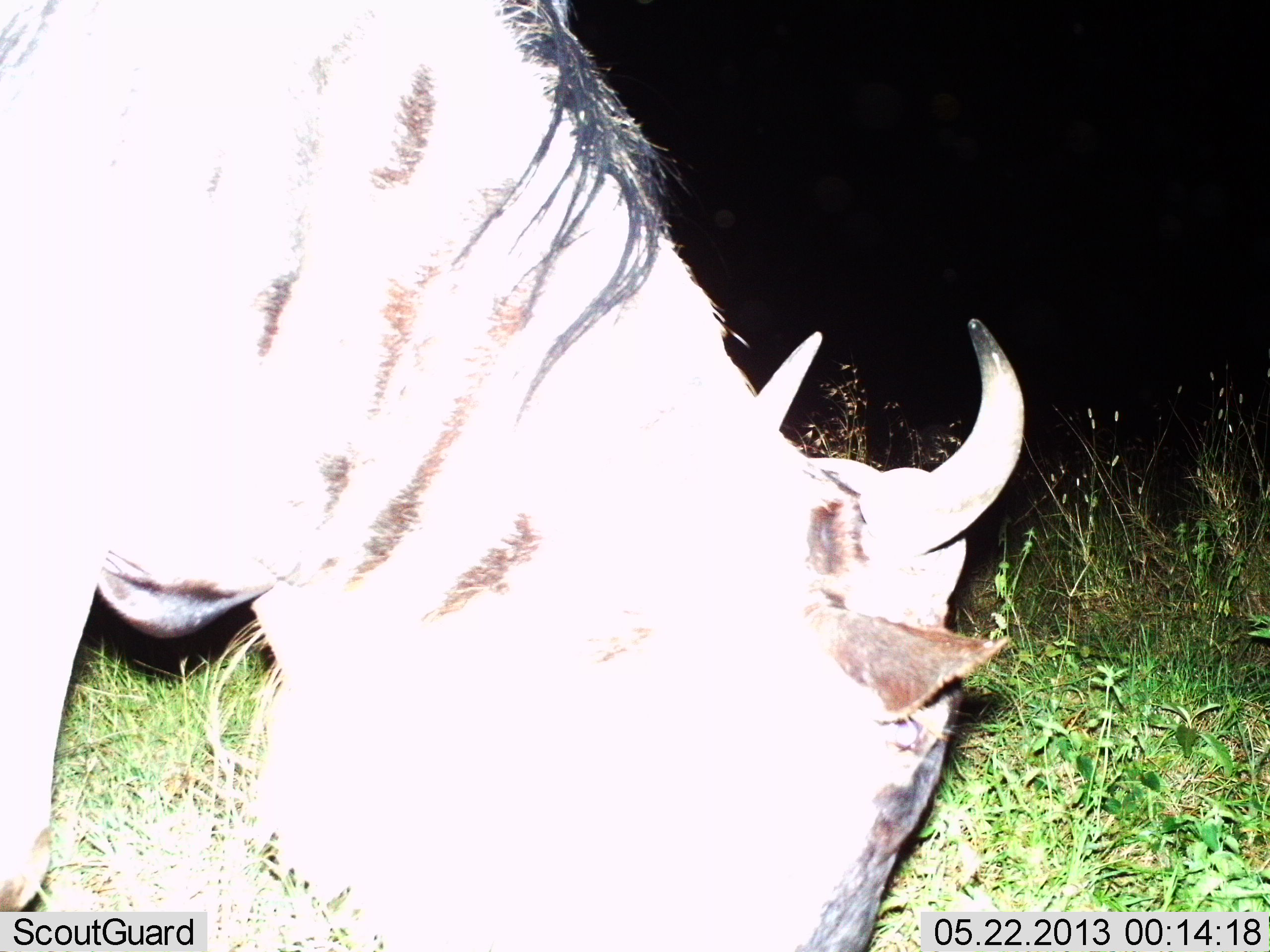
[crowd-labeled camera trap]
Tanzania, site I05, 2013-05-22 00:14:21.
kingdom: Animalia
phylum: Chordata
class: Mammalia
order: Artiodactyla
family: Bovidae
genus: Connochaetes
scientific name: Connochaetes taurinus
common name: blue wildebeest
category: wildebeest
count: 1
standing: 33%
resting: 0%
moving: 6%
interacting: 0%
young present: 0%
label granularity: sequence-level